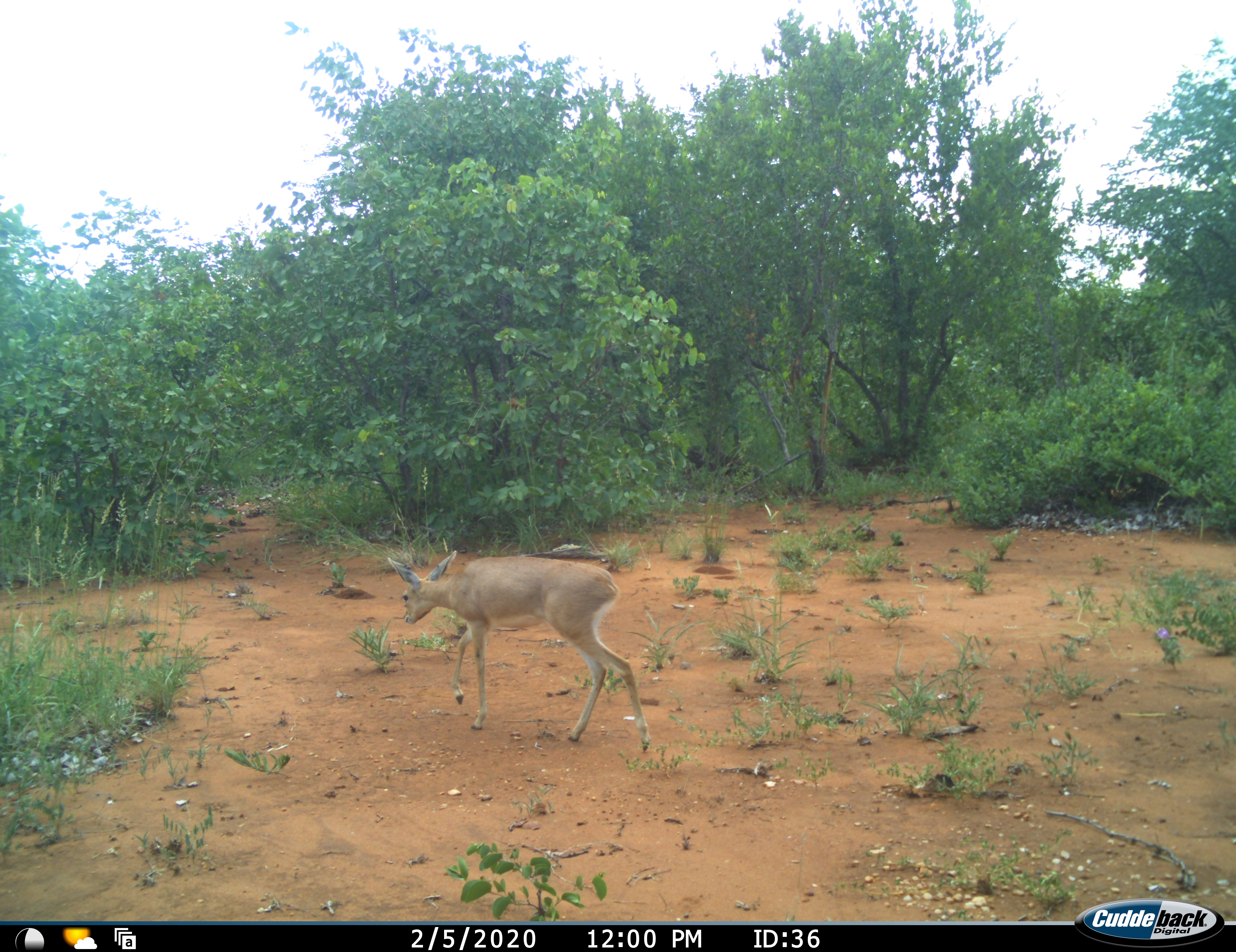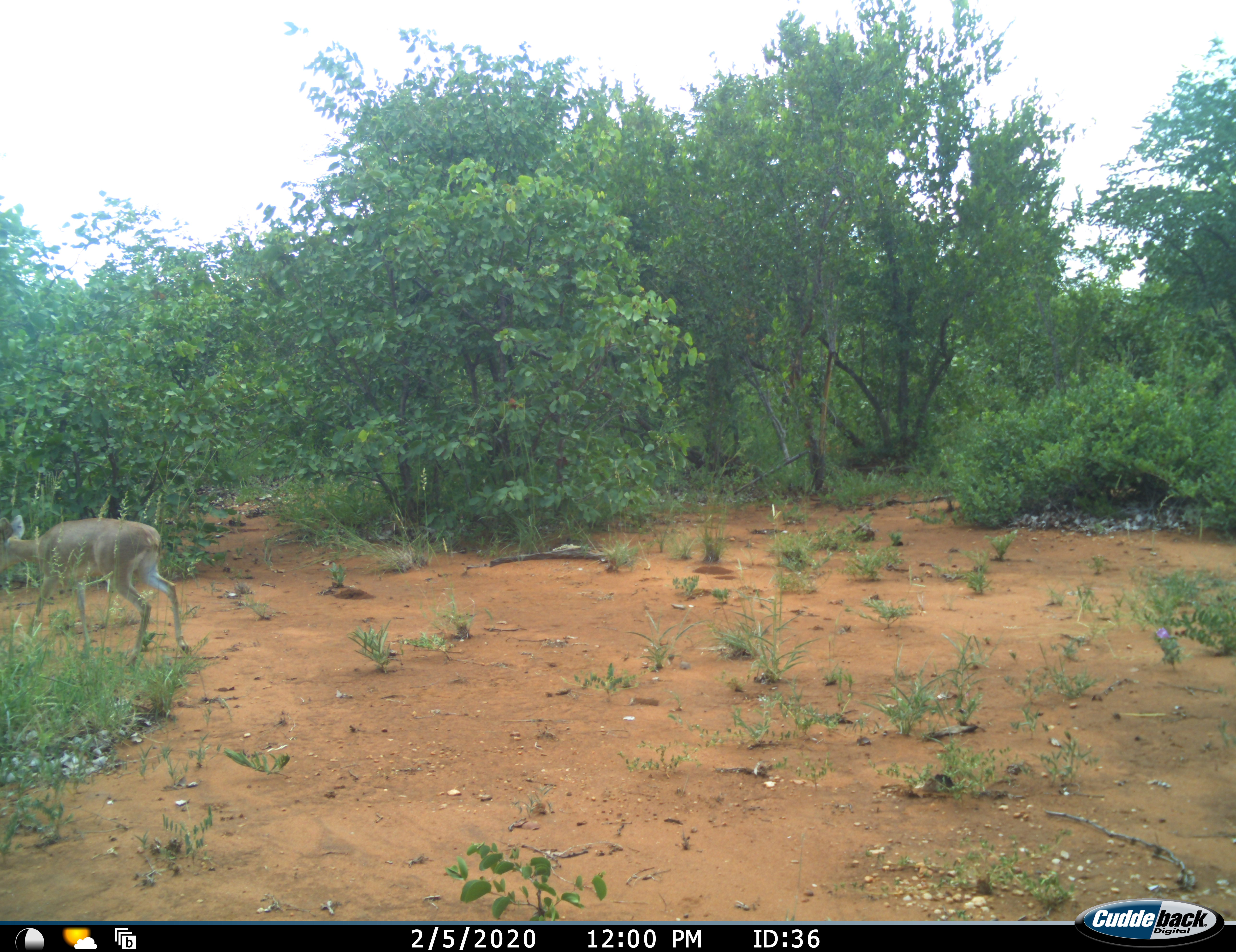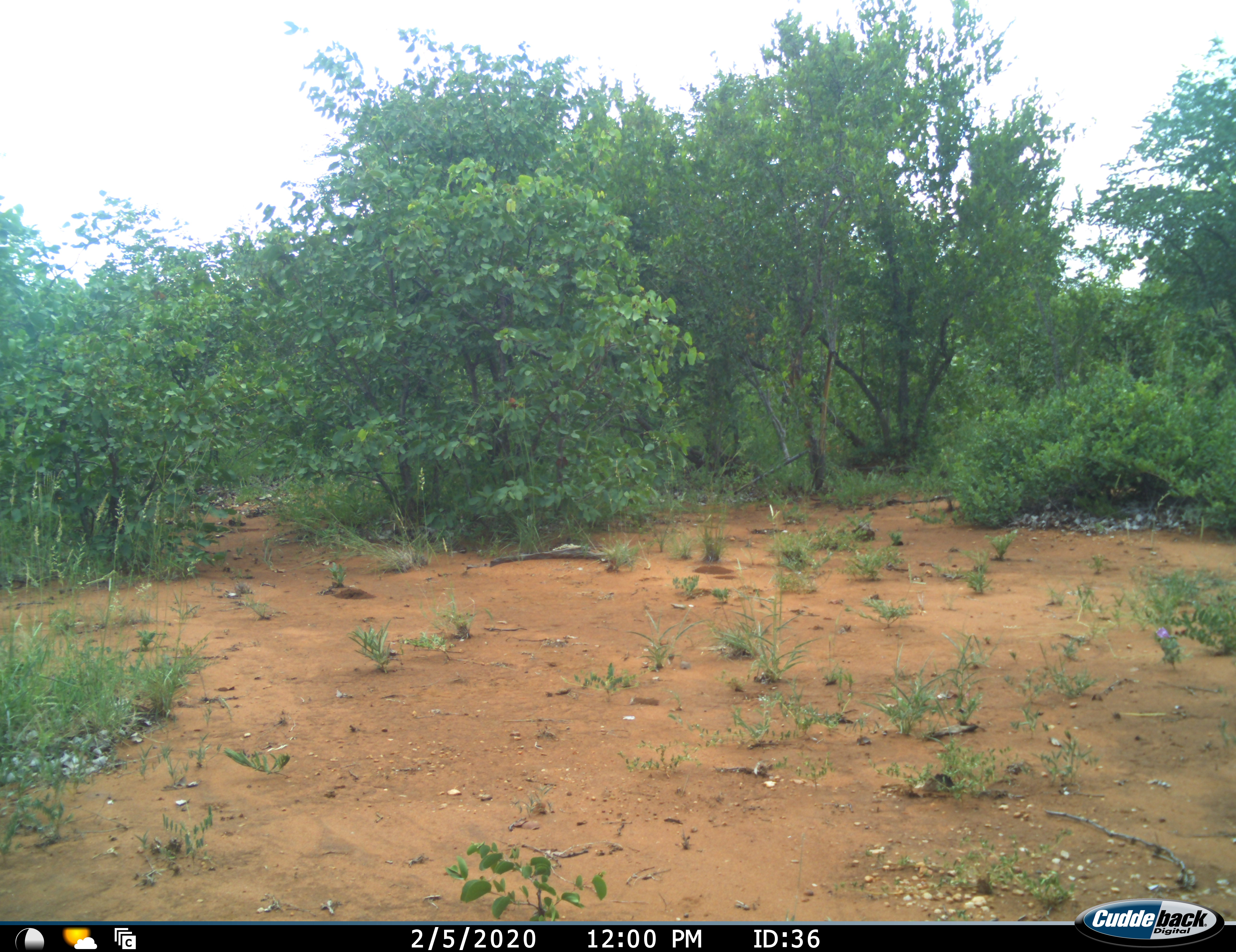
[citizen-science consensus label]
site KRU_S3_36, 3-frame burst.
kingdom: Animalia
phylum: Chordata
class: Mammalia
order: Artiodactyla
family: Bovidae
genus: Raphicerus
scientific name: Raphicerus campestris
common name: steenbok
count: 1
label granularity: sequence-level